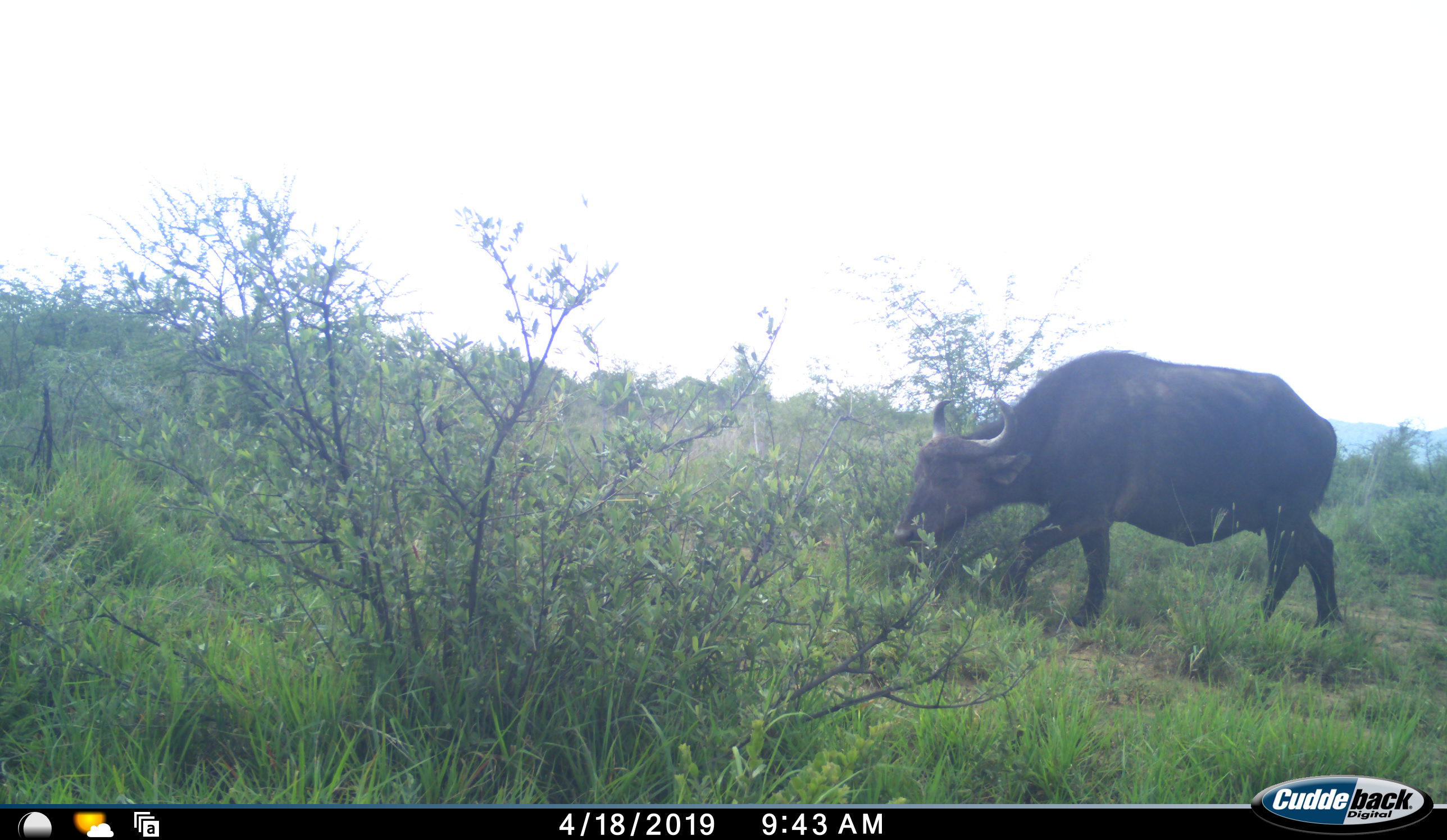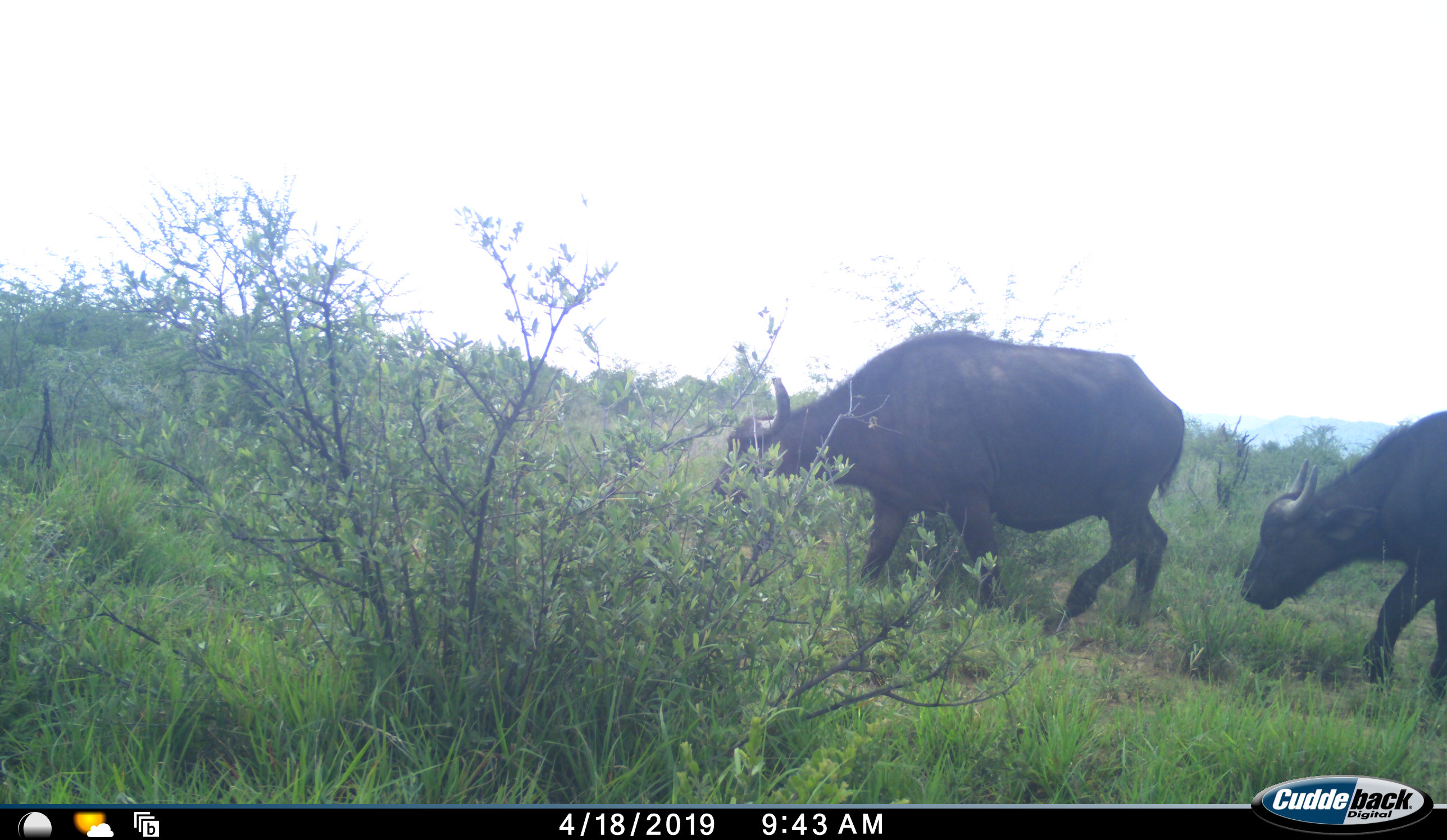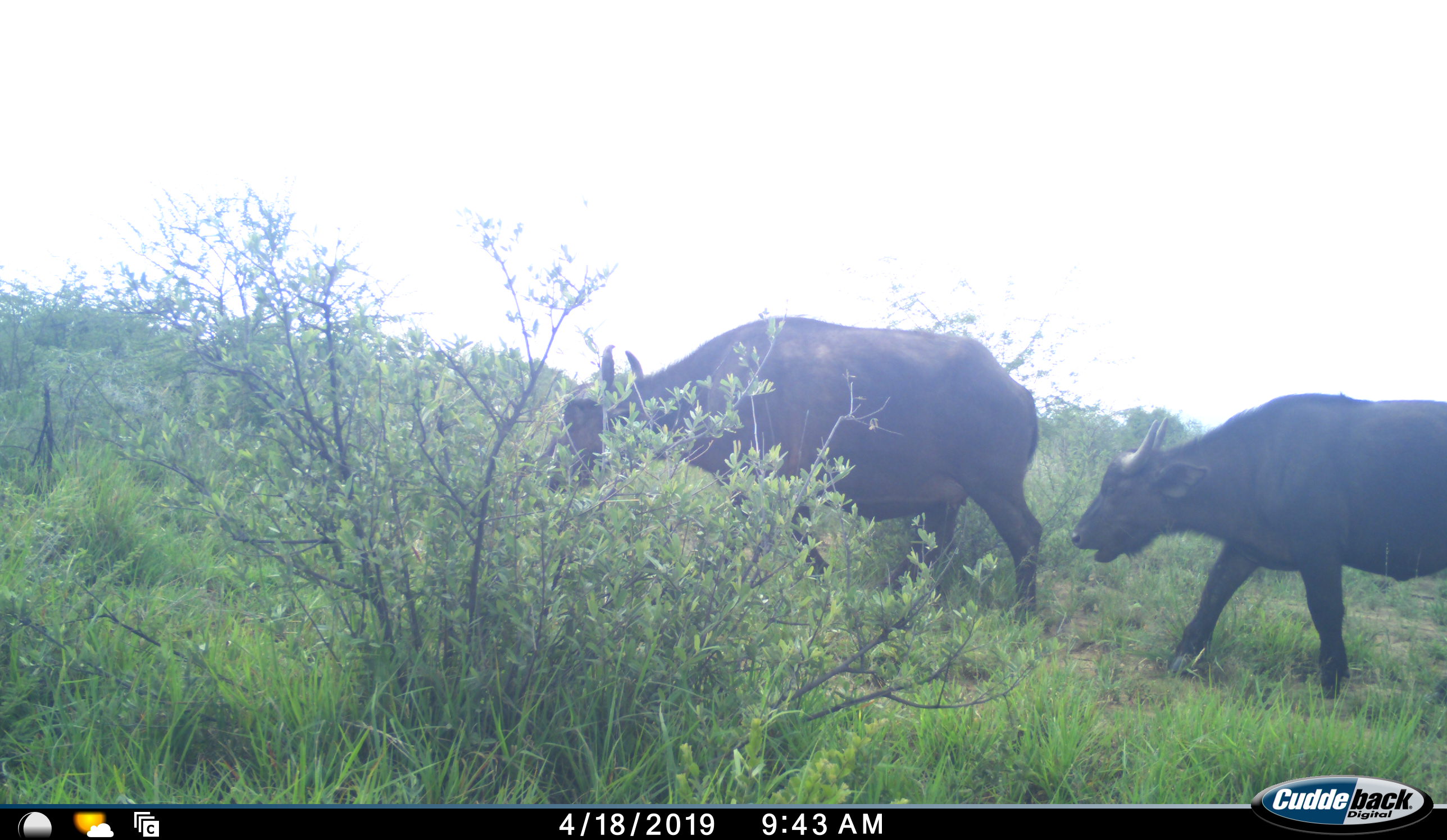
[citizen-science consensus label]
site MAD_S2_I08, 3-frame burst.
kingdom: Animalia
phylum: Chordata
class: Mammalia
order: Artiodactyla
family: Bovidae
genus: Syncerus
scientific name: Syncerus caffer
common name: african buffalo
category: buffalo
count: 2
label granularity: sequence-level